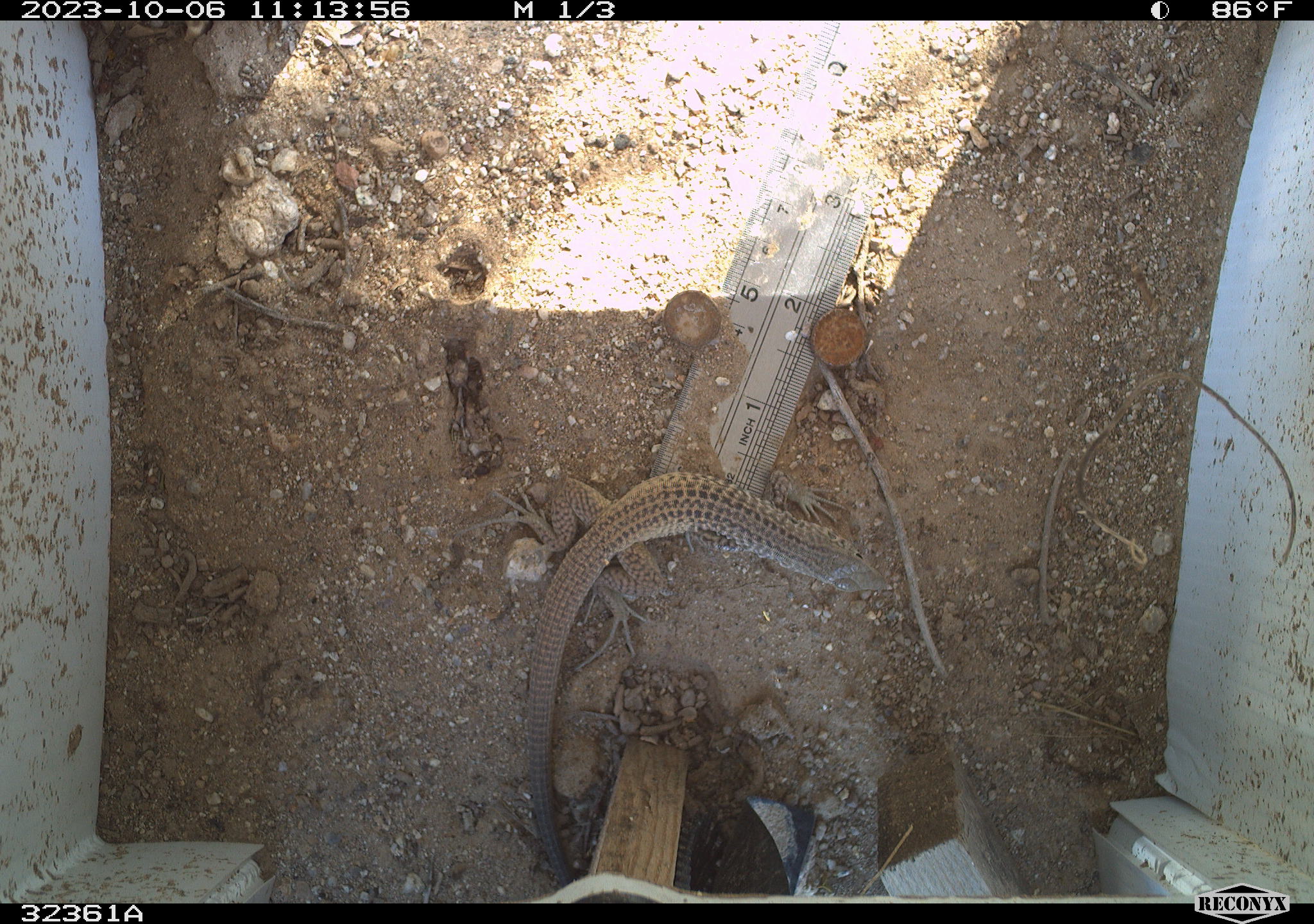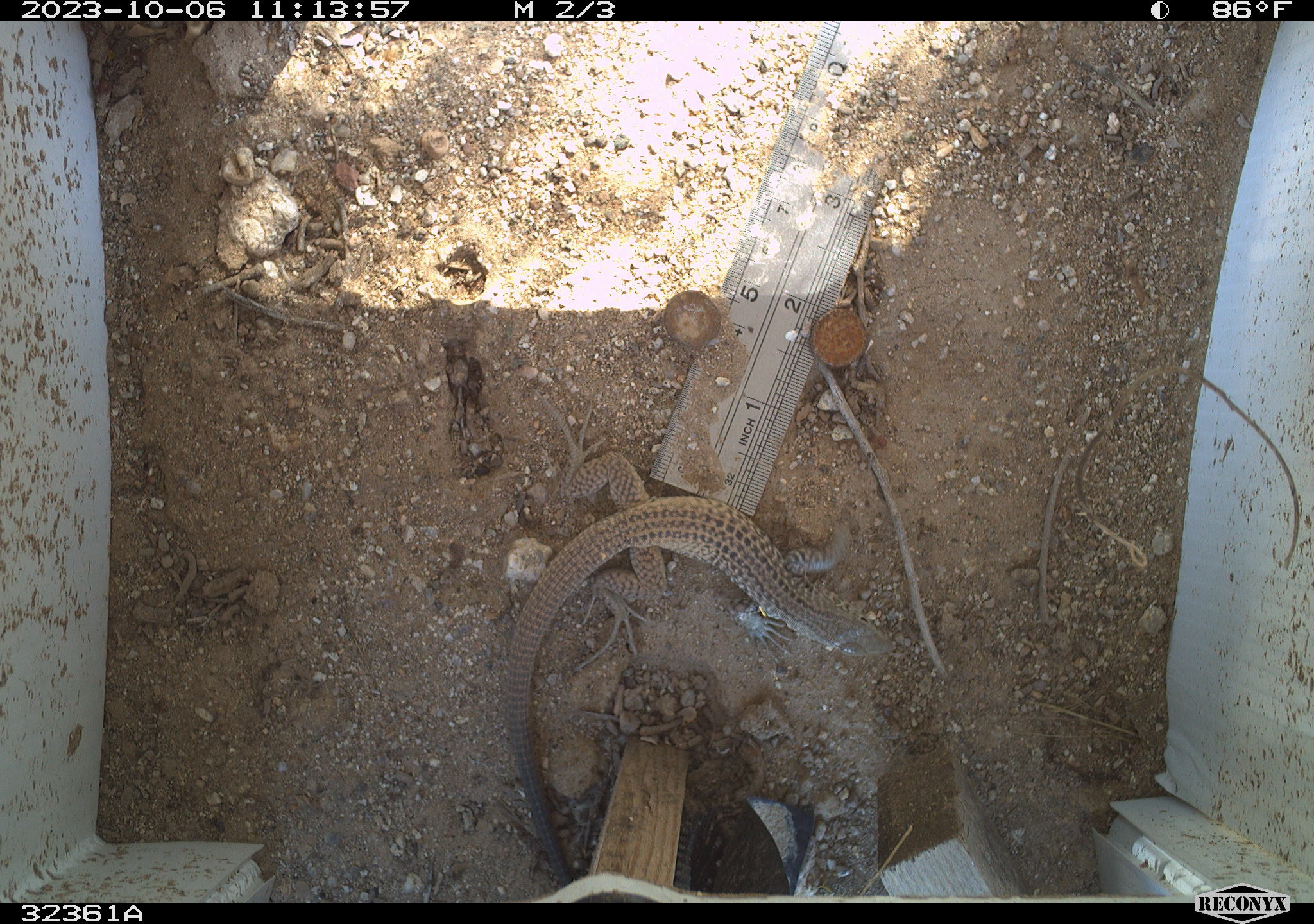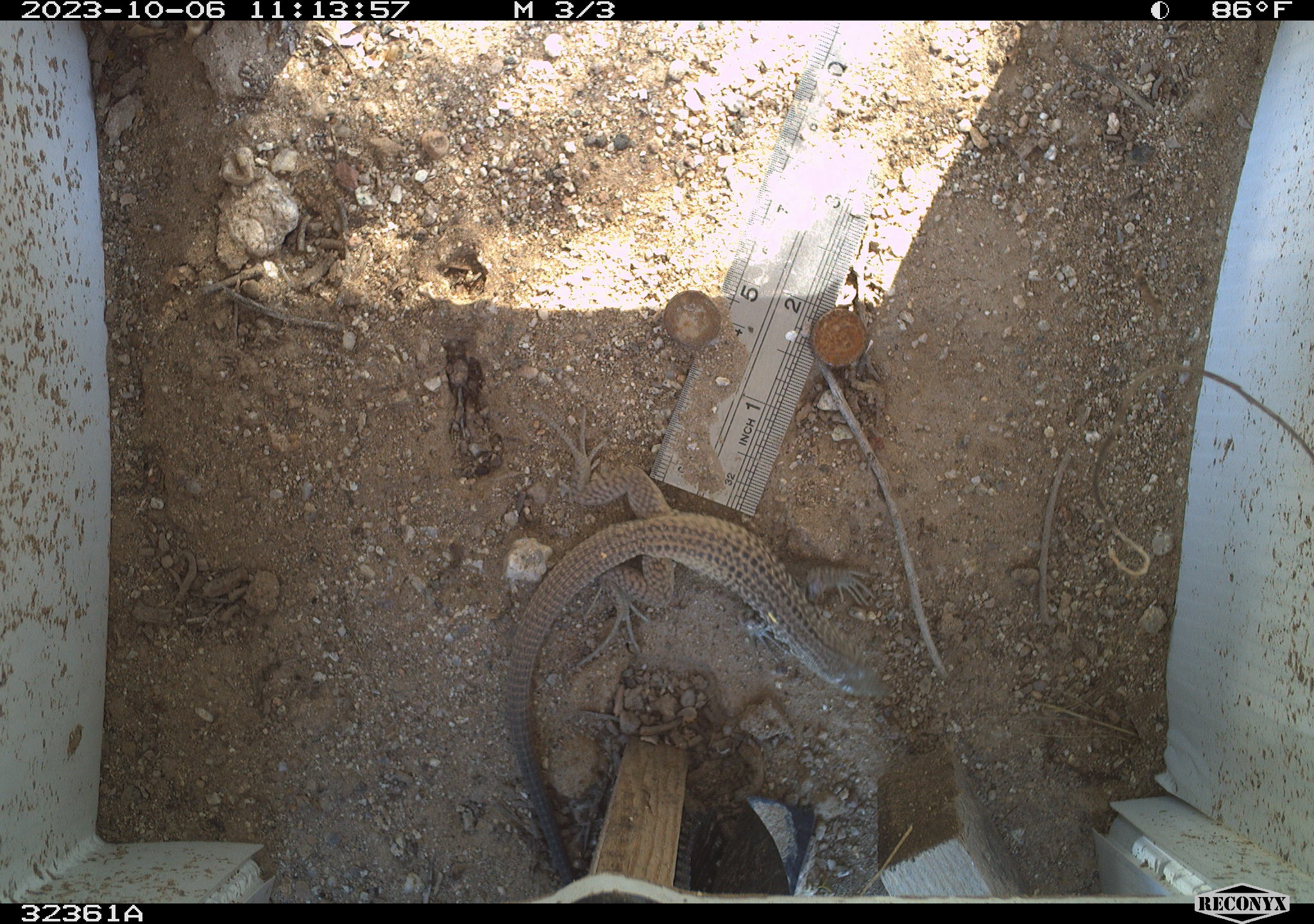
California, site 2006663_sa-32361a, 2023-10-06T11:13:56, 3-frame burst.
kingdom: Animalia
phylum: Chordata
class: Reptilia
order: Squamata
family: Teiidae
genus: Aspidoscelis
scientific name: Aspidoscelis tigris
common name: western whiptail